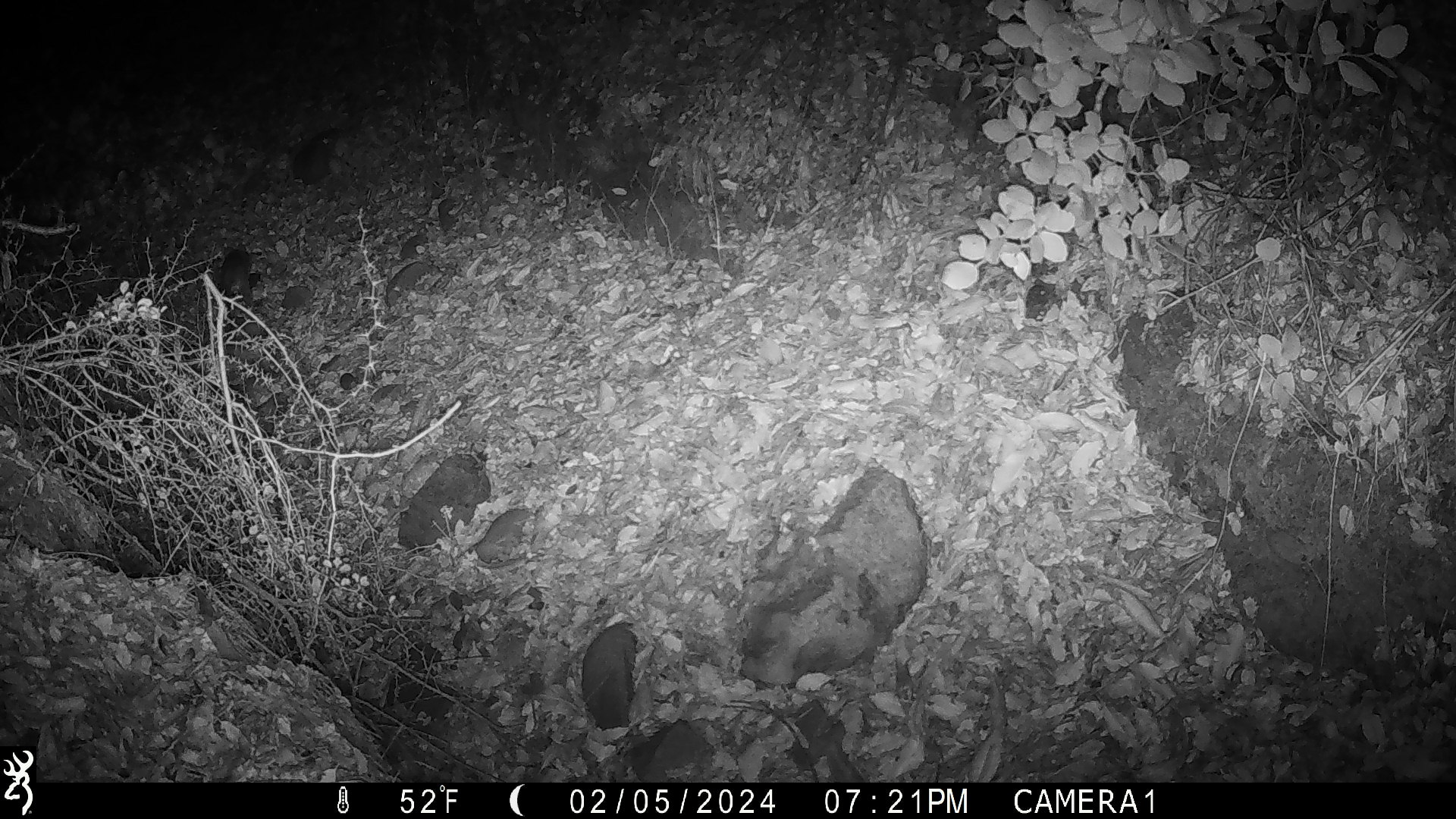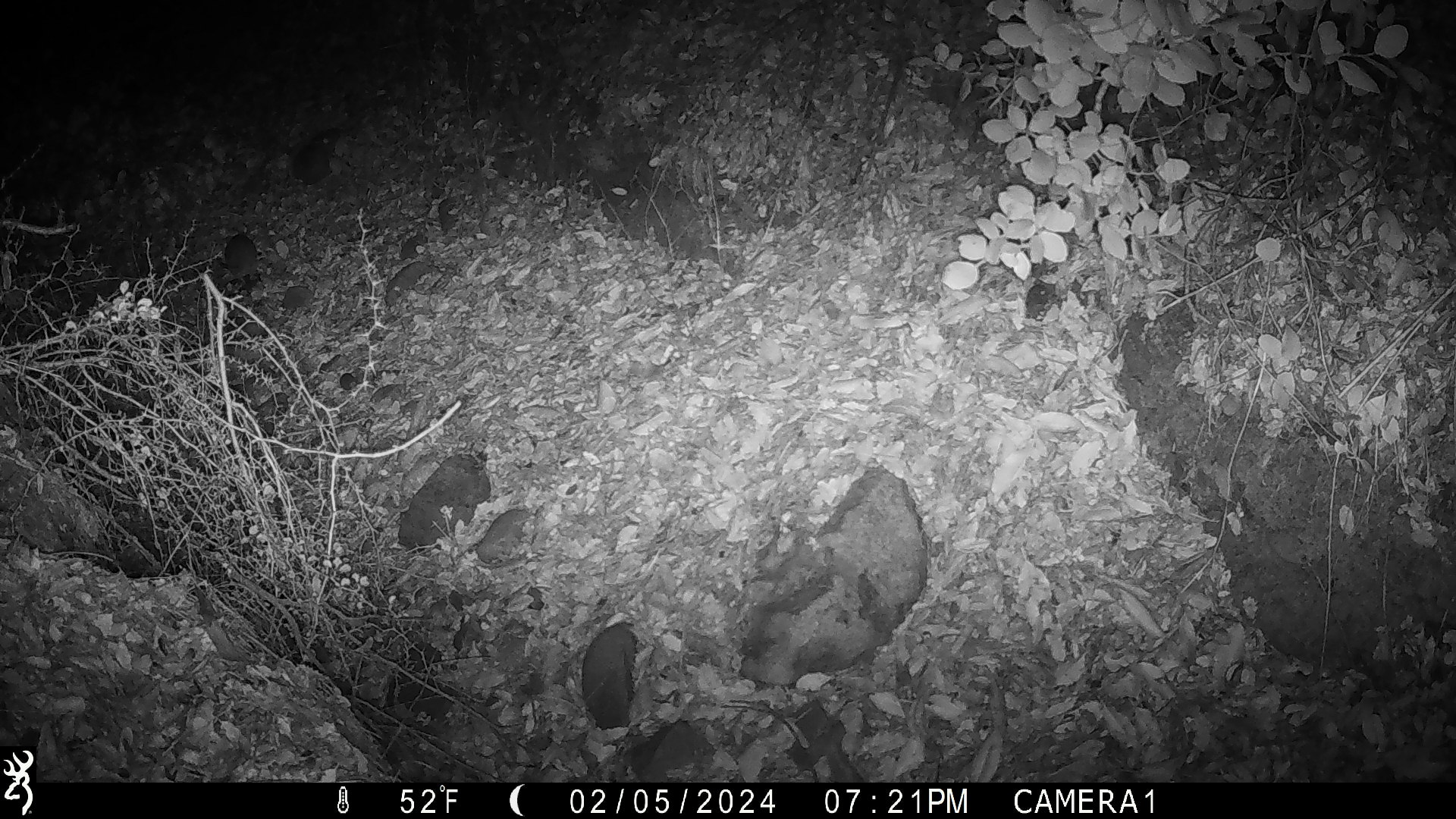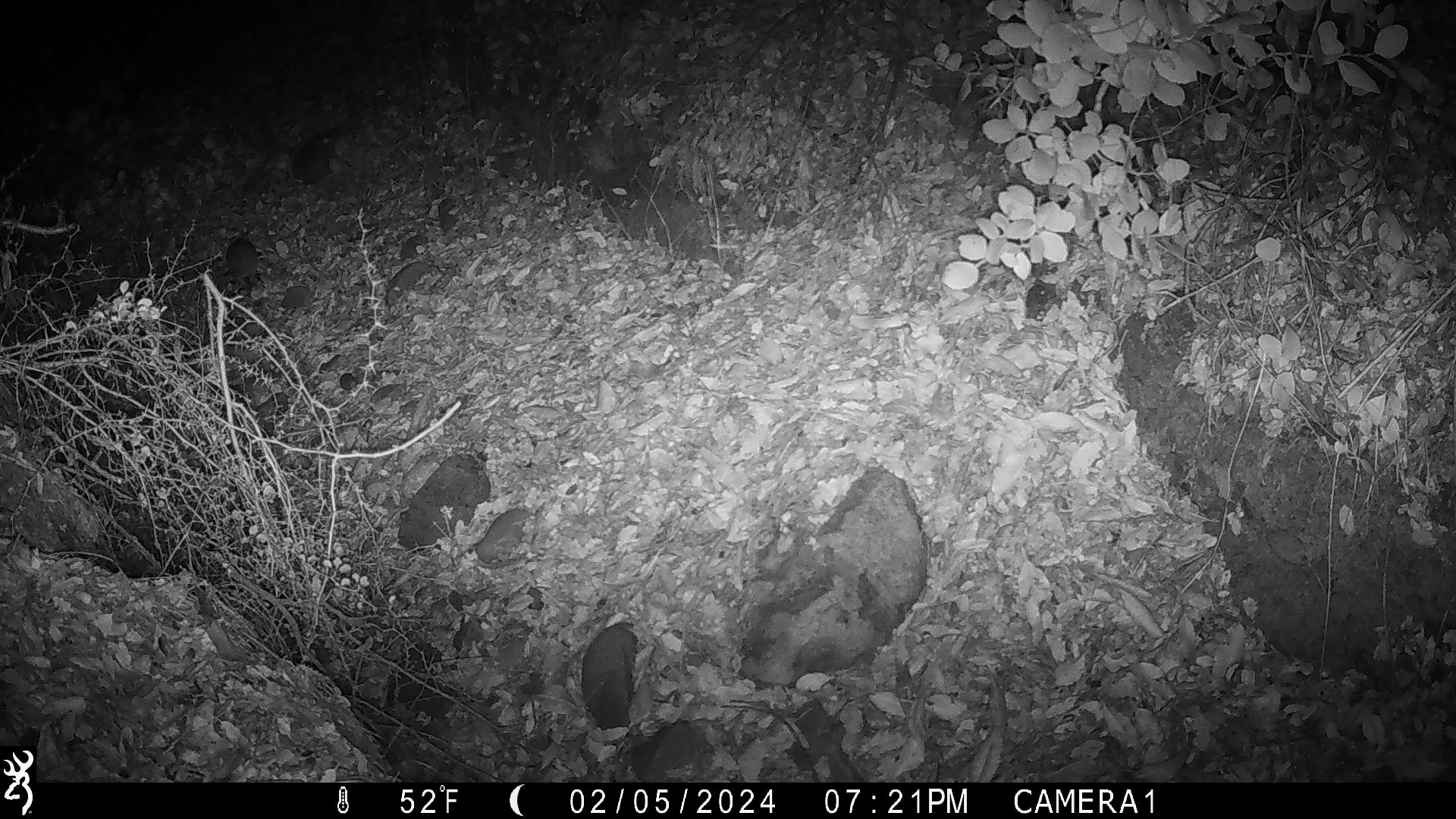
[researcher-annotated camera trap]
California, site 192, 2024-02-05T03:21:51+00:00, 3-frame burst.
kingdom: Animalia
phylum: Chordata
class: Mammalia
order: Rodentia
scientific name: Rodentia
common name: mouse or rat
Mouse or rat (Rodentia).